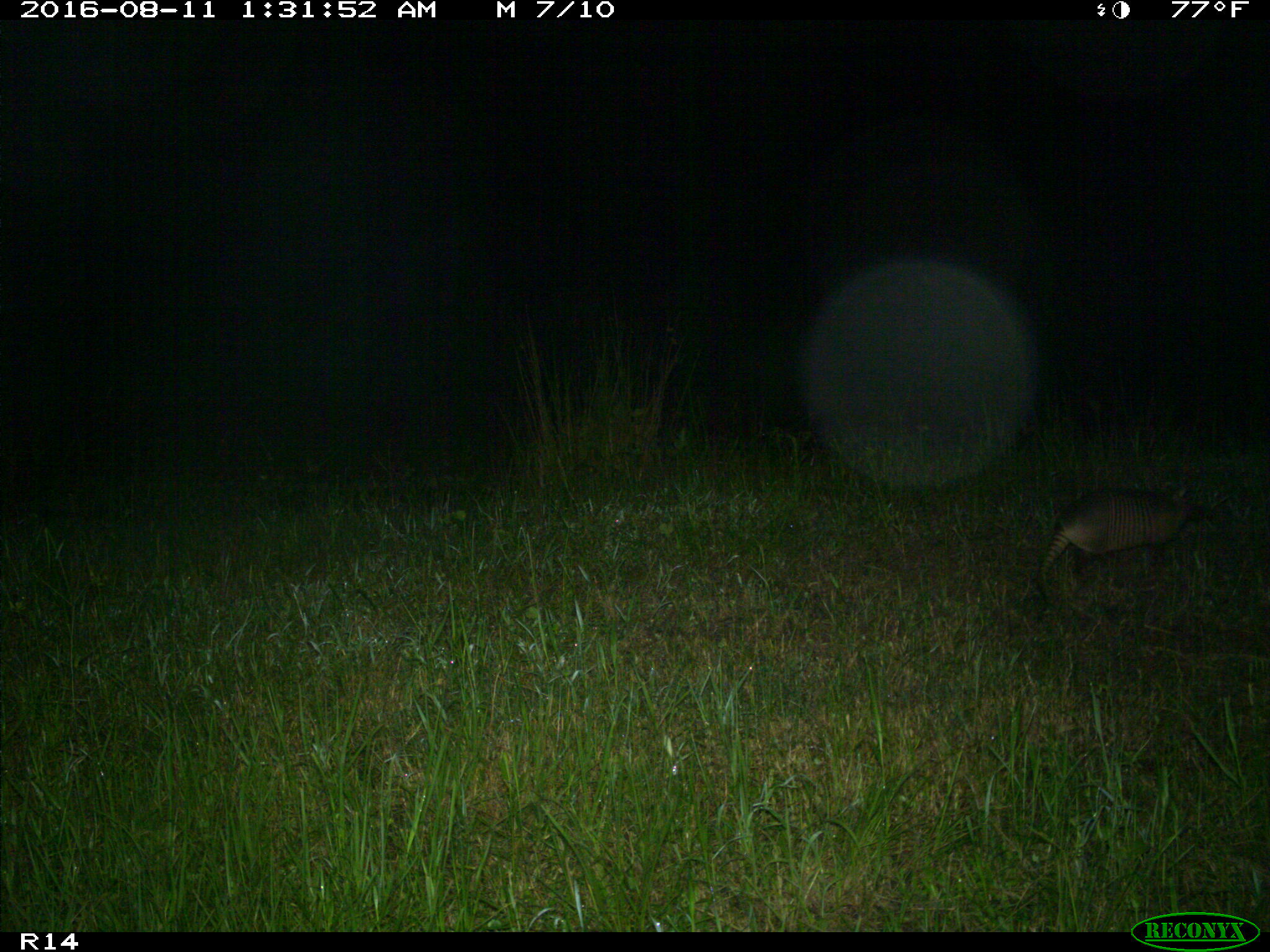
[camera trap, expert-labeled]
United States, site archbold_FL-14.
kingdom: Animalia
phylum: Chordata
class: Mammalia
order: Cingulata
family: Dasypodidae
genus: Dasypus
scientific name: Dasypus novemcinctus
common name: nine-banded armadillo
Dasypus novemcinctus (nine-banded armadillo).